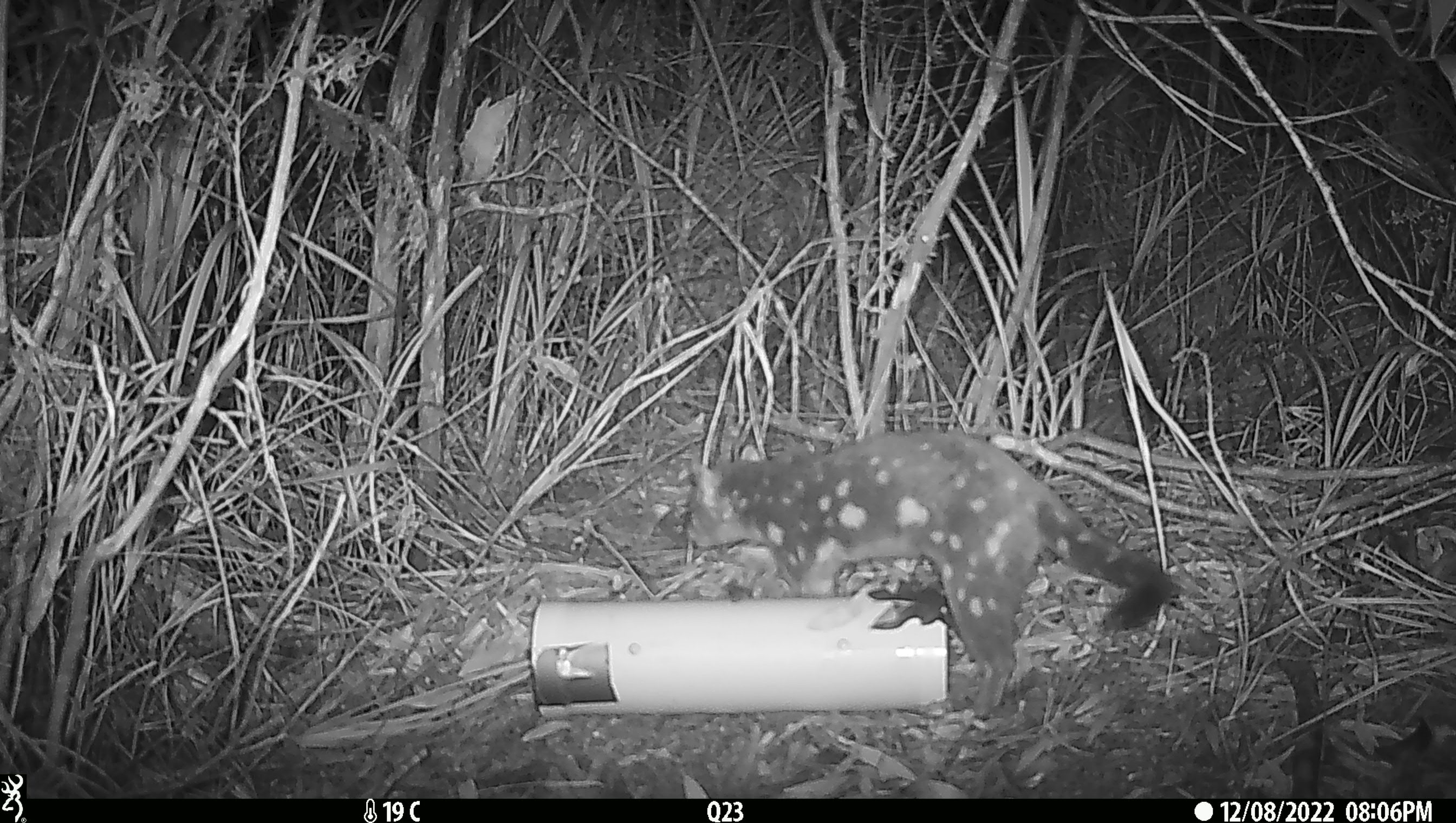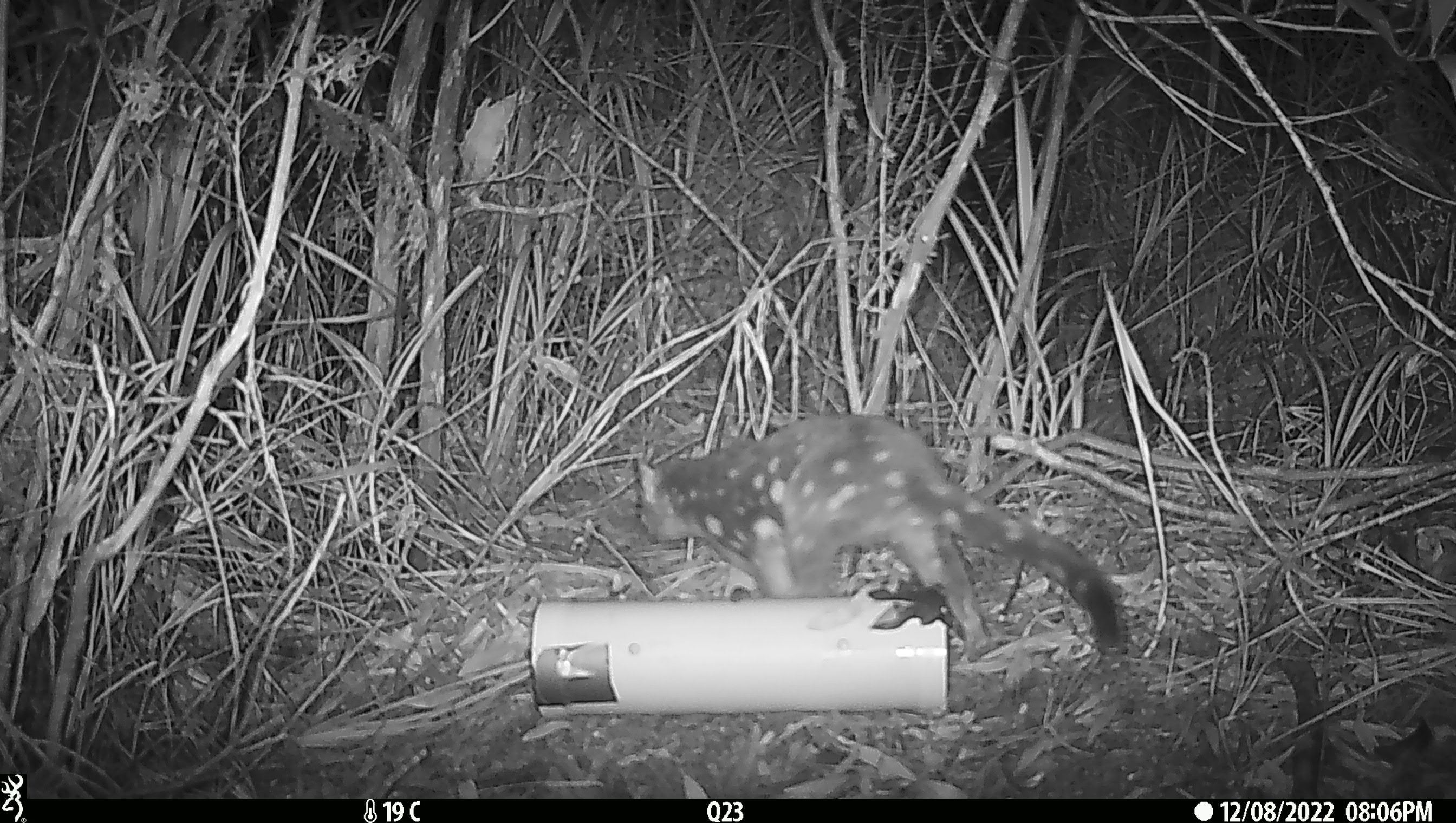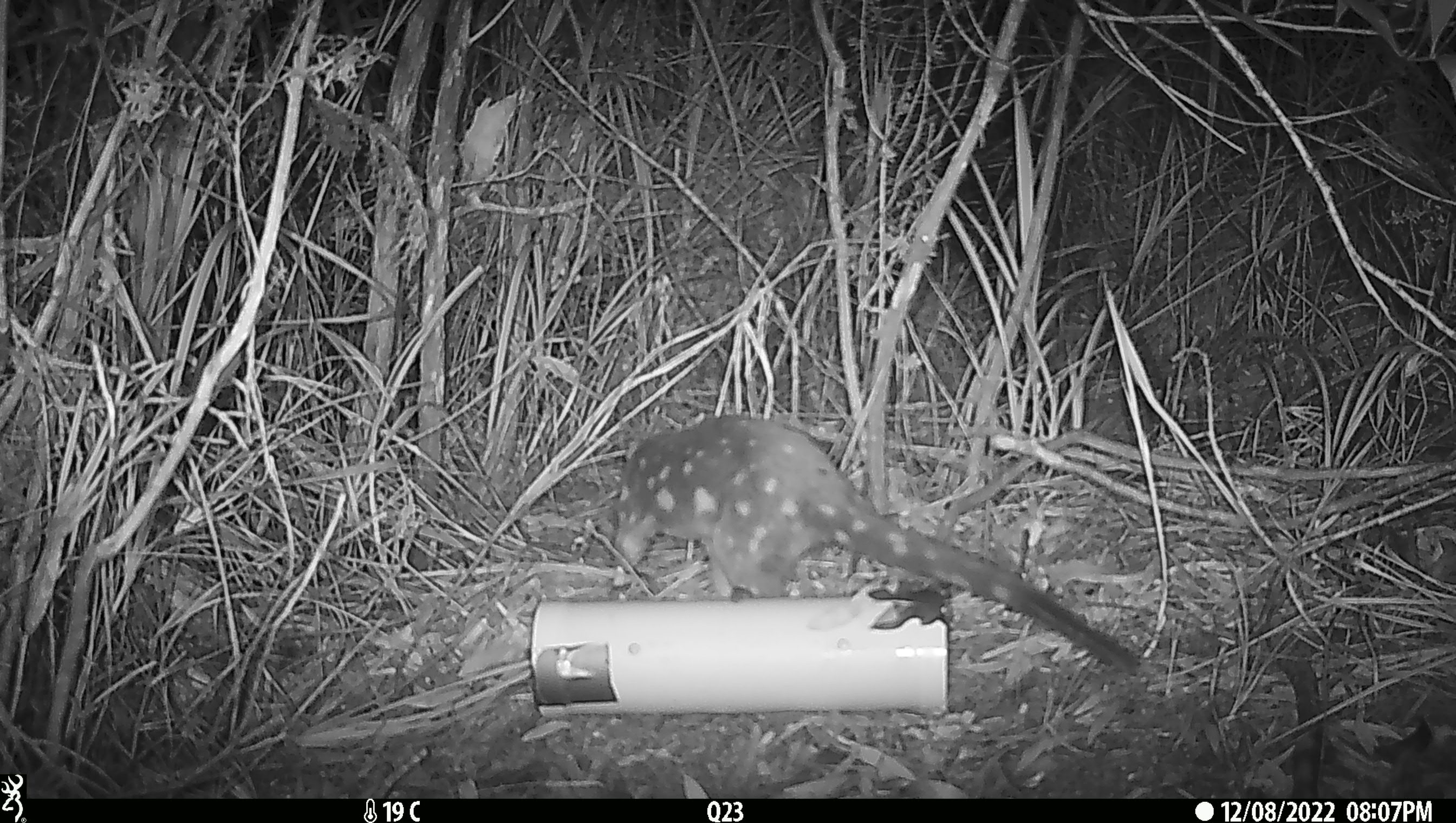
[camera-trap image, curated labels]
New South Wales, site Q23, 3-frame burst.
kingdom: Animalia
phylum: Chordata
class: Mammalia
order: Dasyuromorphia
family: Dasyuridae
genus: Dasyurus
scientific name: Dasyurus maculatus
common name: spotted-tailed quoll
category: quoll